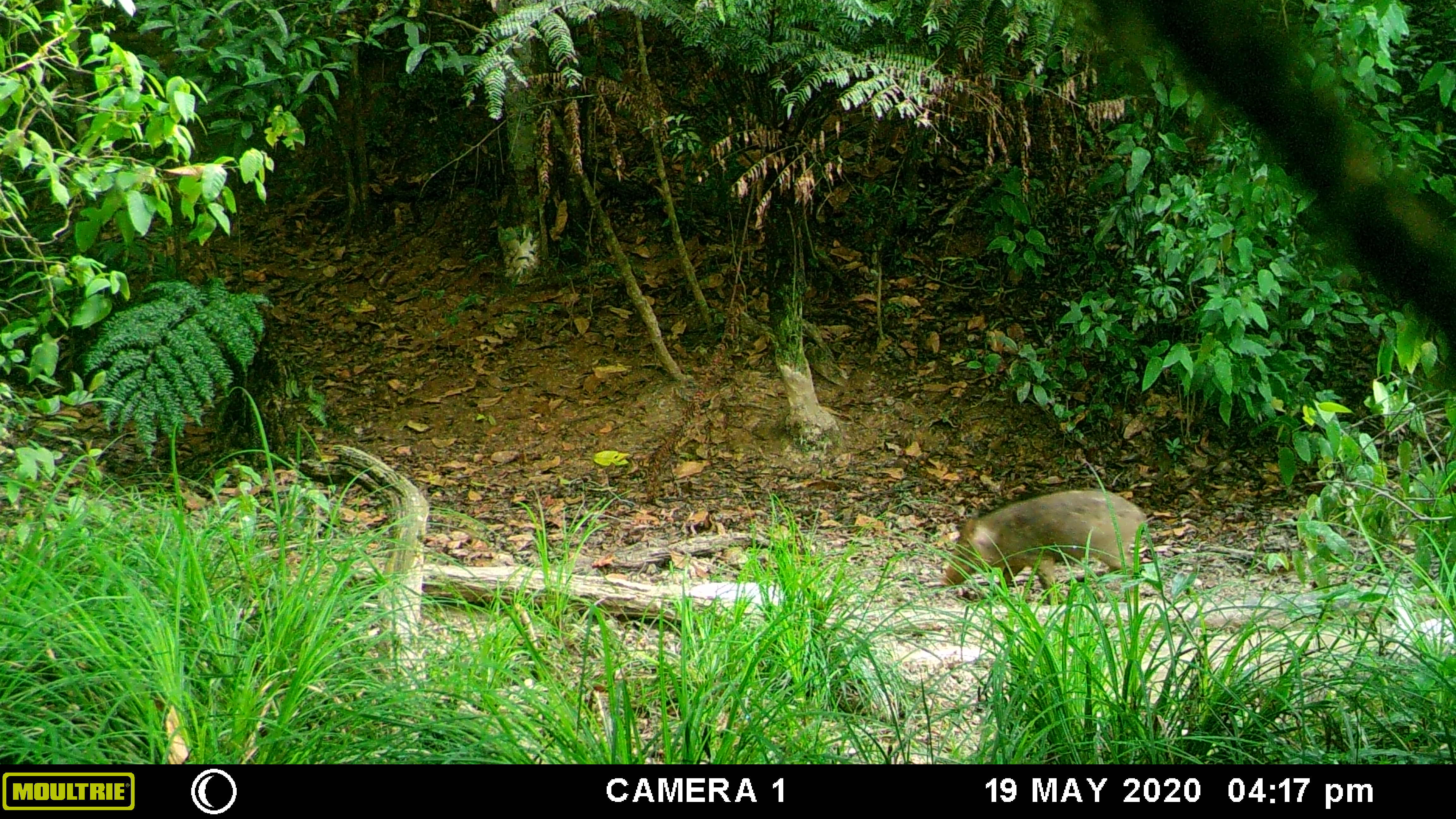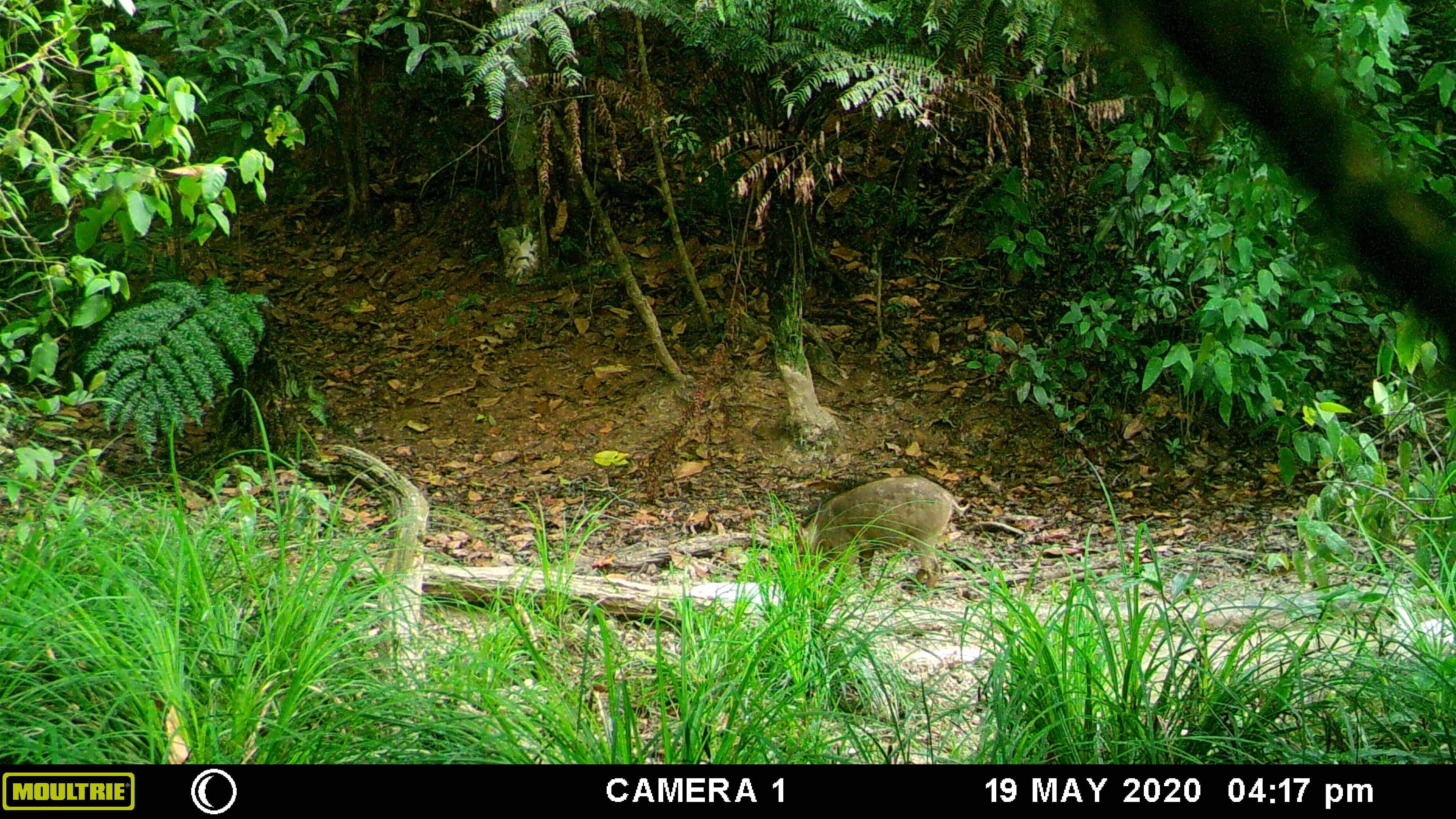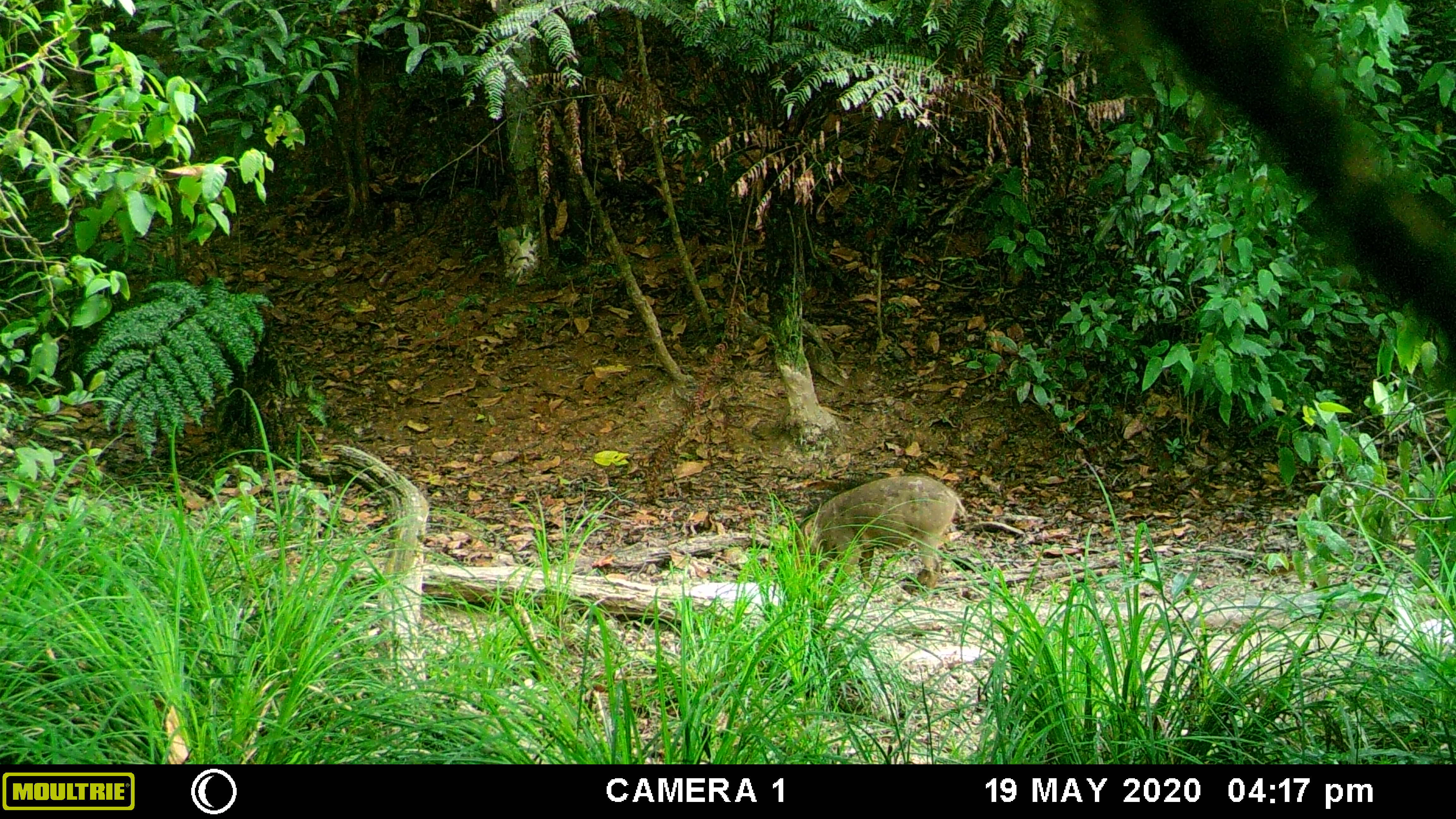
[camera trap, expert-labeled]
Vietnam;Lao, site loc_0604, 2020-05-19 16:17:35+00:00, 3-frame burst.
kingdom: Animalia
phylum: Chordata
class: Mammalia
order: Artiodactyla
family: Suidae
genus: Sus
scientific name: Sus scrofa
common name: eurasian wild pig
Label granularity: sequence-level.